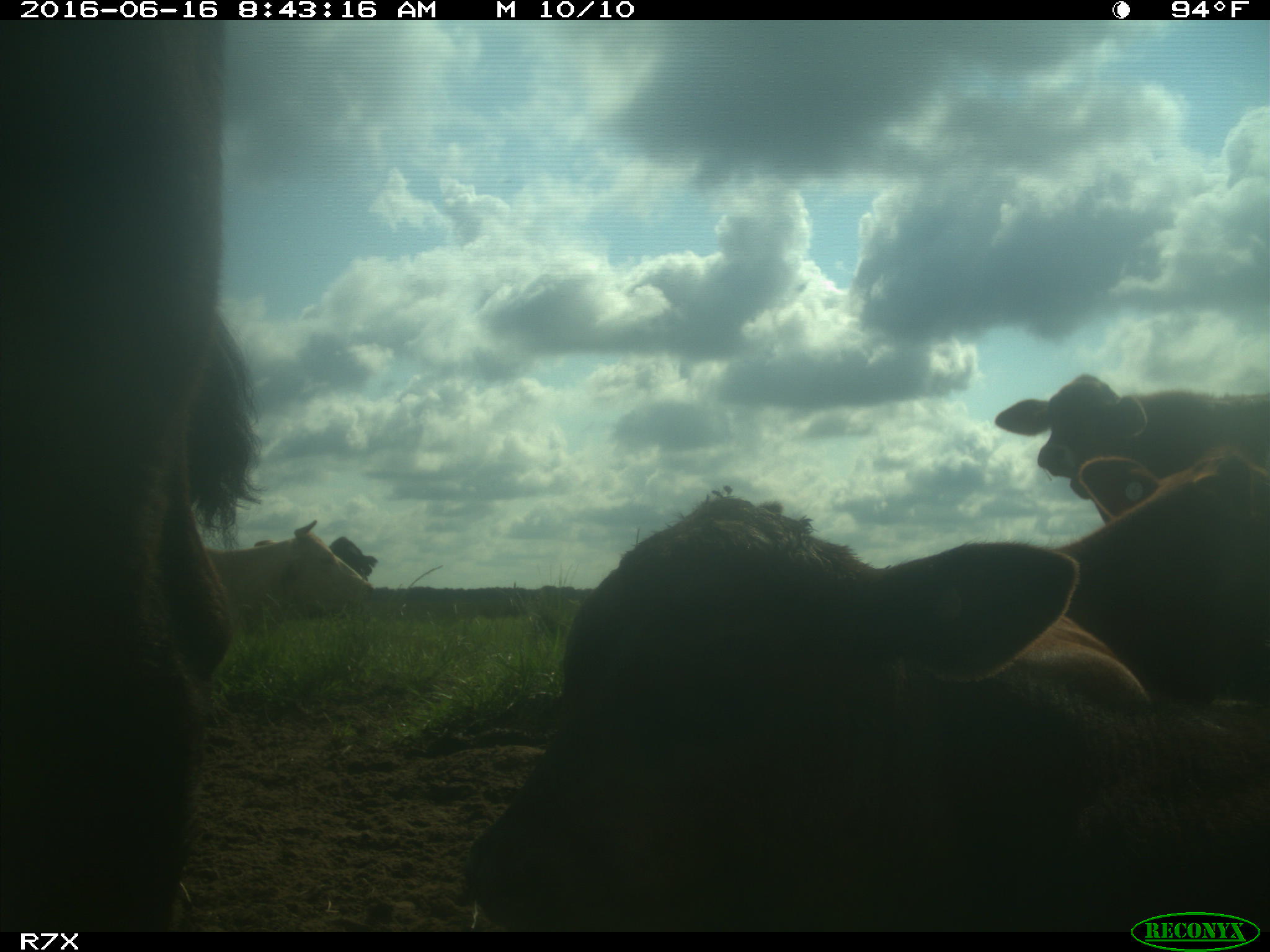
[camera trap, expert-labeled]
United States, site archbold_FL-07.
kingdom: Animalia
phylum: Chordata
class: Mammalia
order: Artiodactyla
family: Bovidae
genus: Bos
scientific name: Bos taurus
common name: domestic cow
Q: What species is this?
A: Bos taurus (domestic cow).